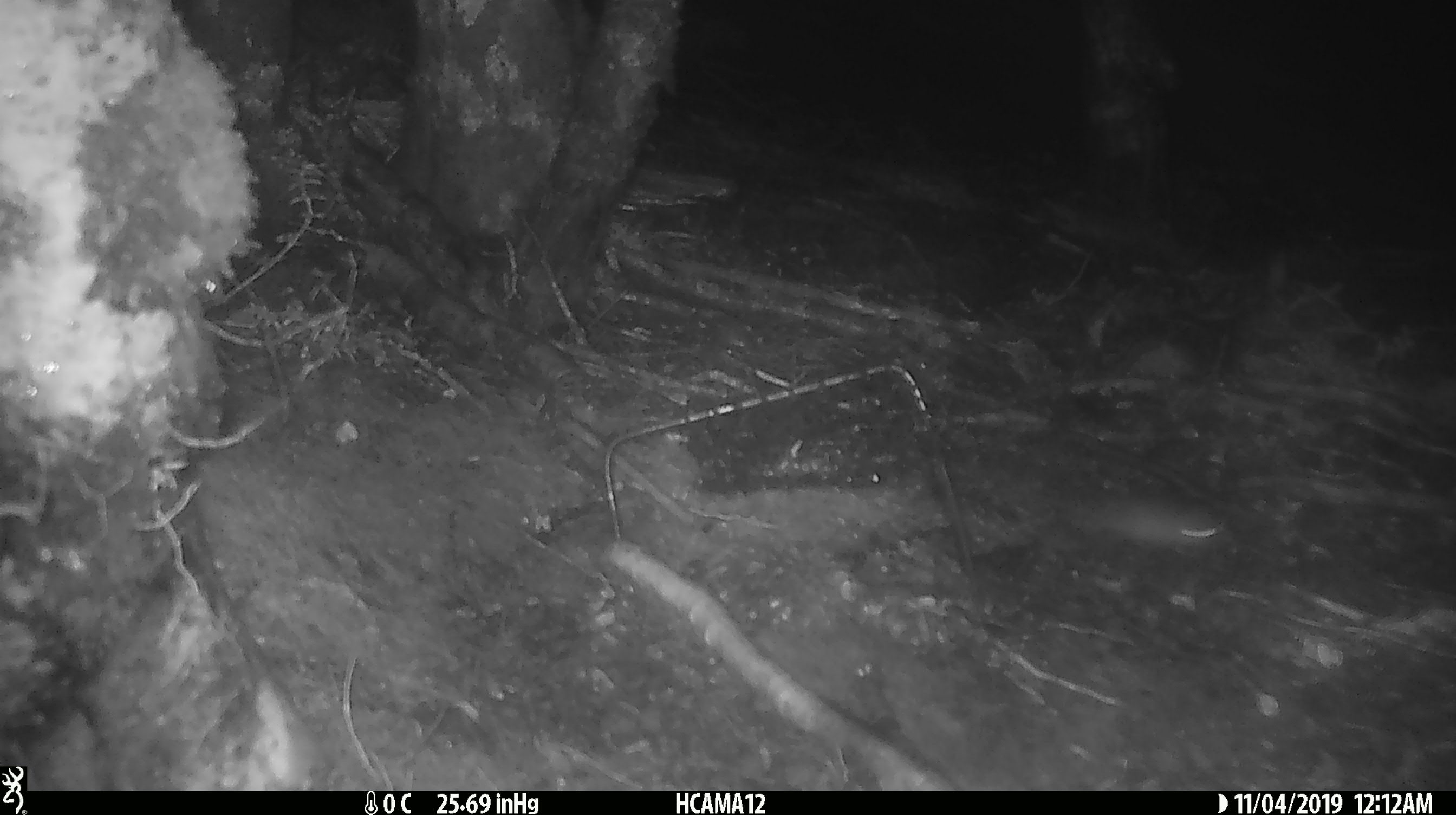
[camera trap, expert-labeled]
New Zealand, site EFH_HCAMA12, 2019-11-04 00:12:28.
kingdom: Animalia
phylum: Chordata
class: Mammalia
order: Rodentia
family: Muridae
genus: Mus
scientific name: Mus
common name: mouse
Mouse (Mus).